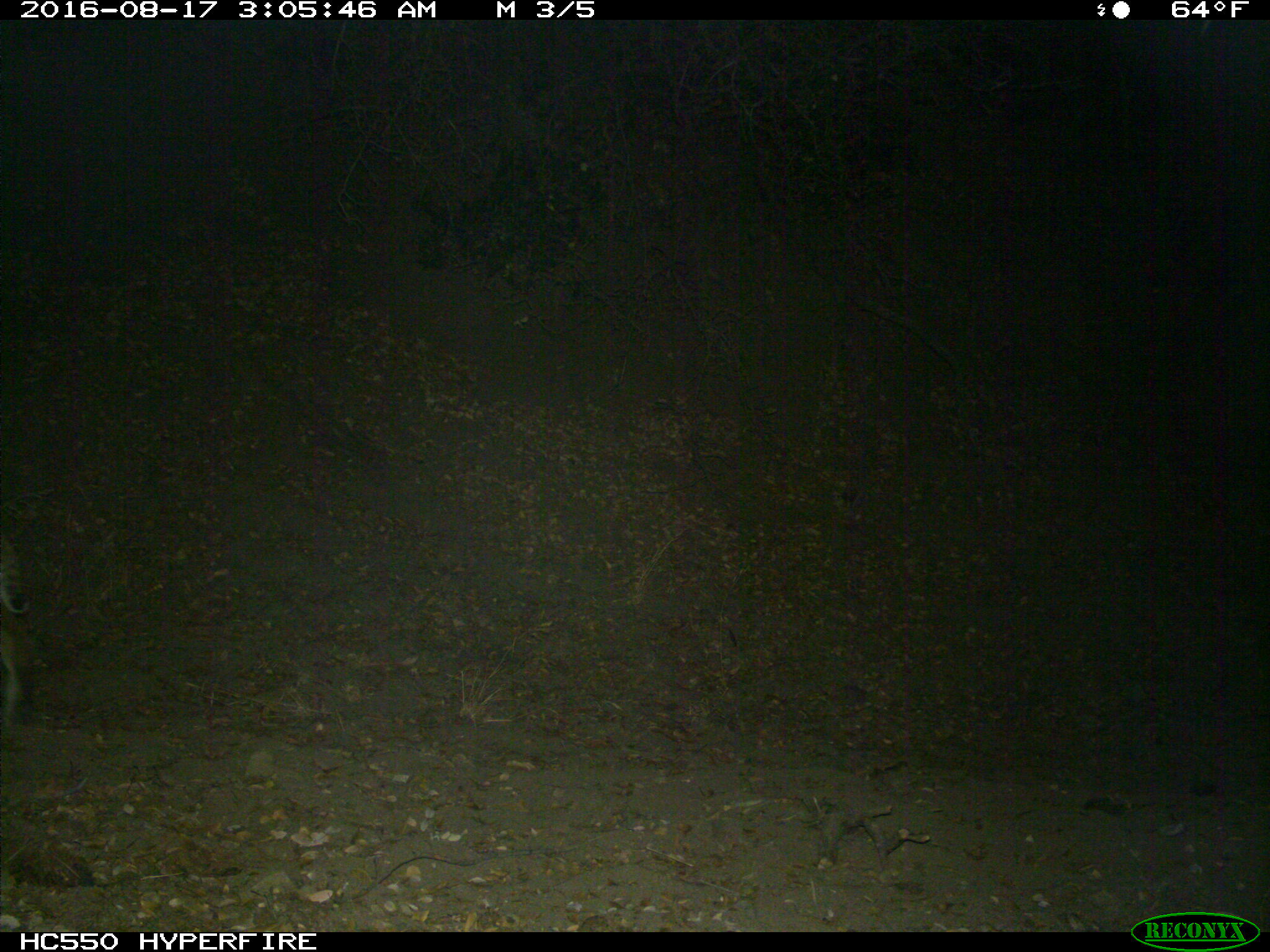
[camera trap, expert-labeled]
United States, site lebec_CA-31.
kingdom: Animalia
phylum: Chordata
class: Mammalia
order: Carnivora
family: Felidae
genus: Lynx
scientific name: Lynx rufus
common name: bobcat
Lynx rufus (bobcat).